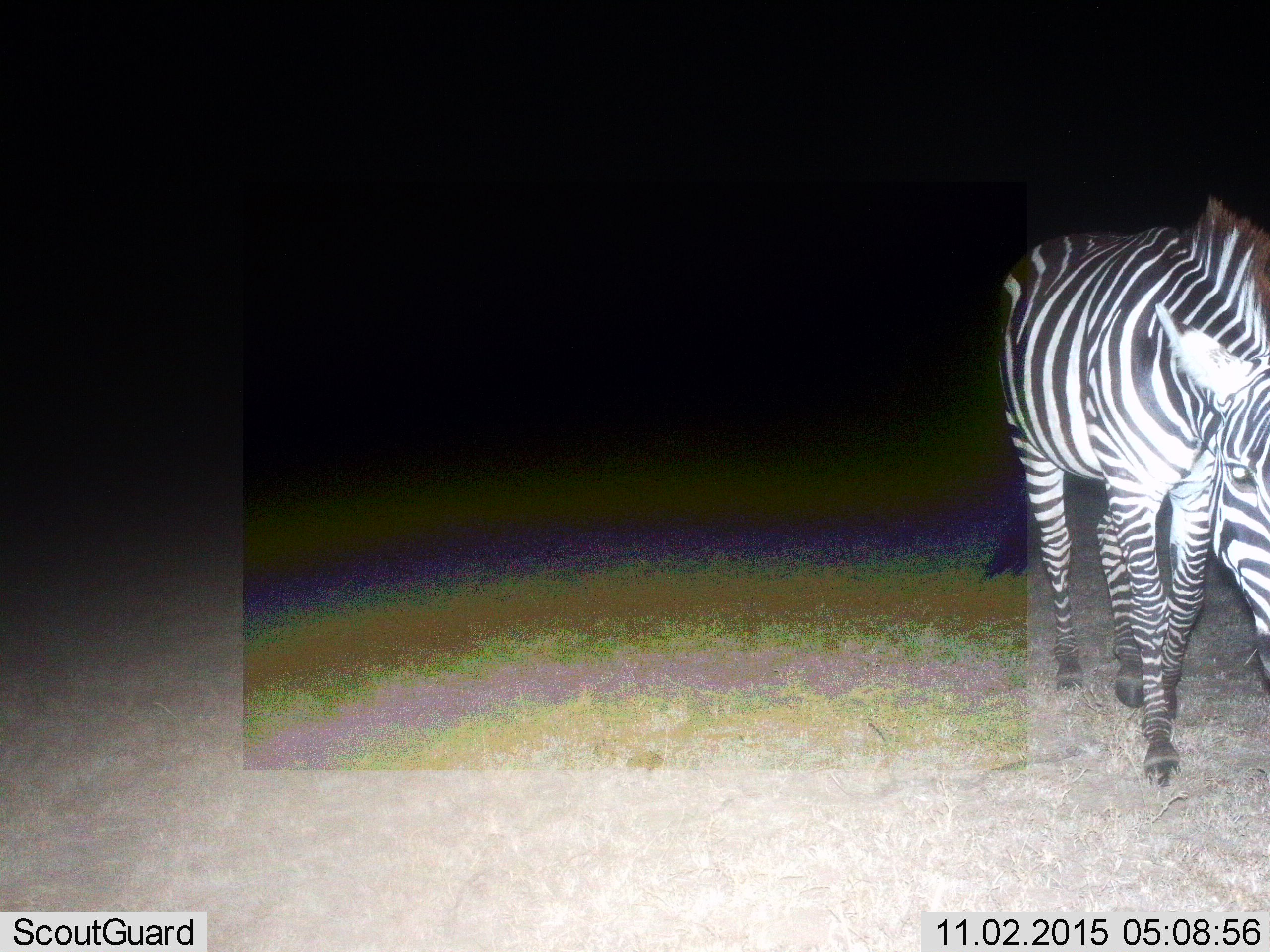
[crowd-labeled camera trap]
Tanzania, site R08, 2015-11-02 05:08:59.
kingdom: Animalia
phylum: Chordata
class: Mammalia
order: Perissodactyla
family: Equidae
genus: Equus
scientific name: Equus quagga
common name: plains zebra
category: zebra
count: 1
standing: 50%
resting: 0%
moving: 70%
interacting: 0%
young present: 0%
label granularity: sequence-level